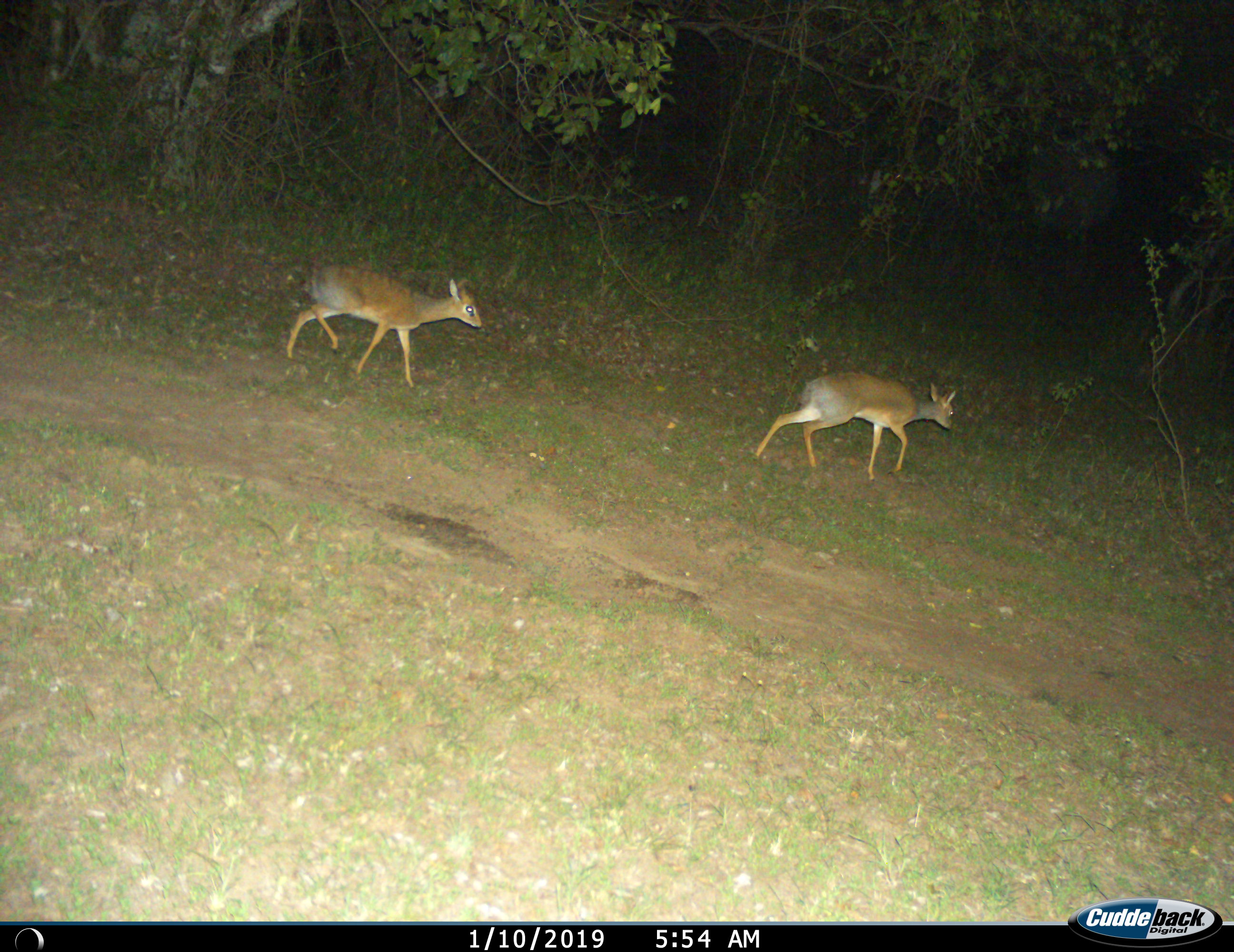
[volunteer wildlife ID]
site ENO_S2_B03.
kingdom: Animalia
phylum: Chordata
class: Mammalia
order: Artiodactyla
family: Bovidae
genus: Madoqua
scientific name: Madoqua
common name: dik-dik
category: dikdik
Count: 2.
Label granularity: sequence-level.